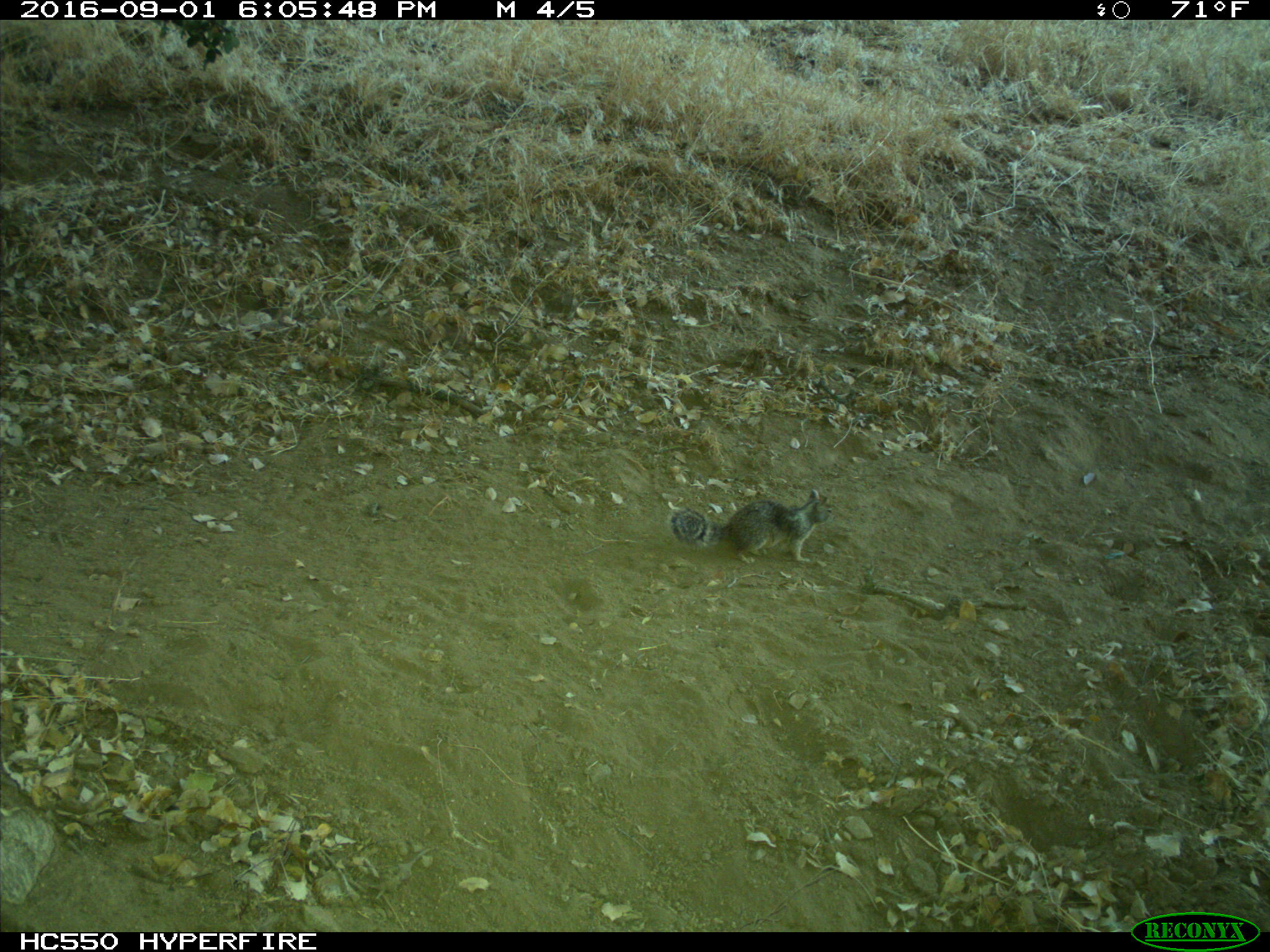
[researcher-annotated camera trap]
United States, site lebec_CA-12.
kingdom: Animalia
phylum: Chordata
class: Mammalia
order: Rodentia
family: Sciuridae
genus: Otospermophilus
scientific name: Otospermophilus beecheyi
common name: california ground squirrel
Otospermophilus beecheyi (california ground squirrel).